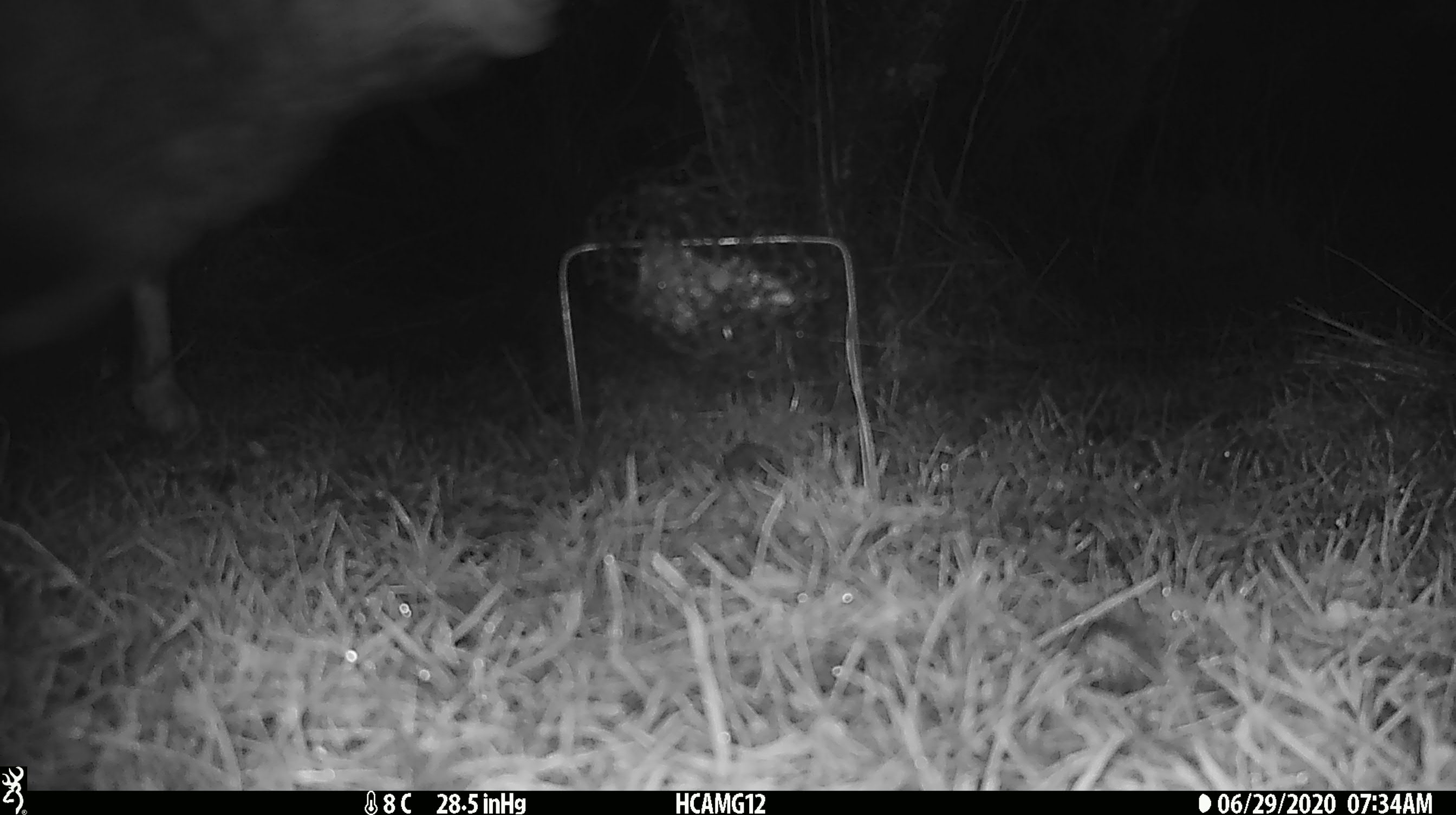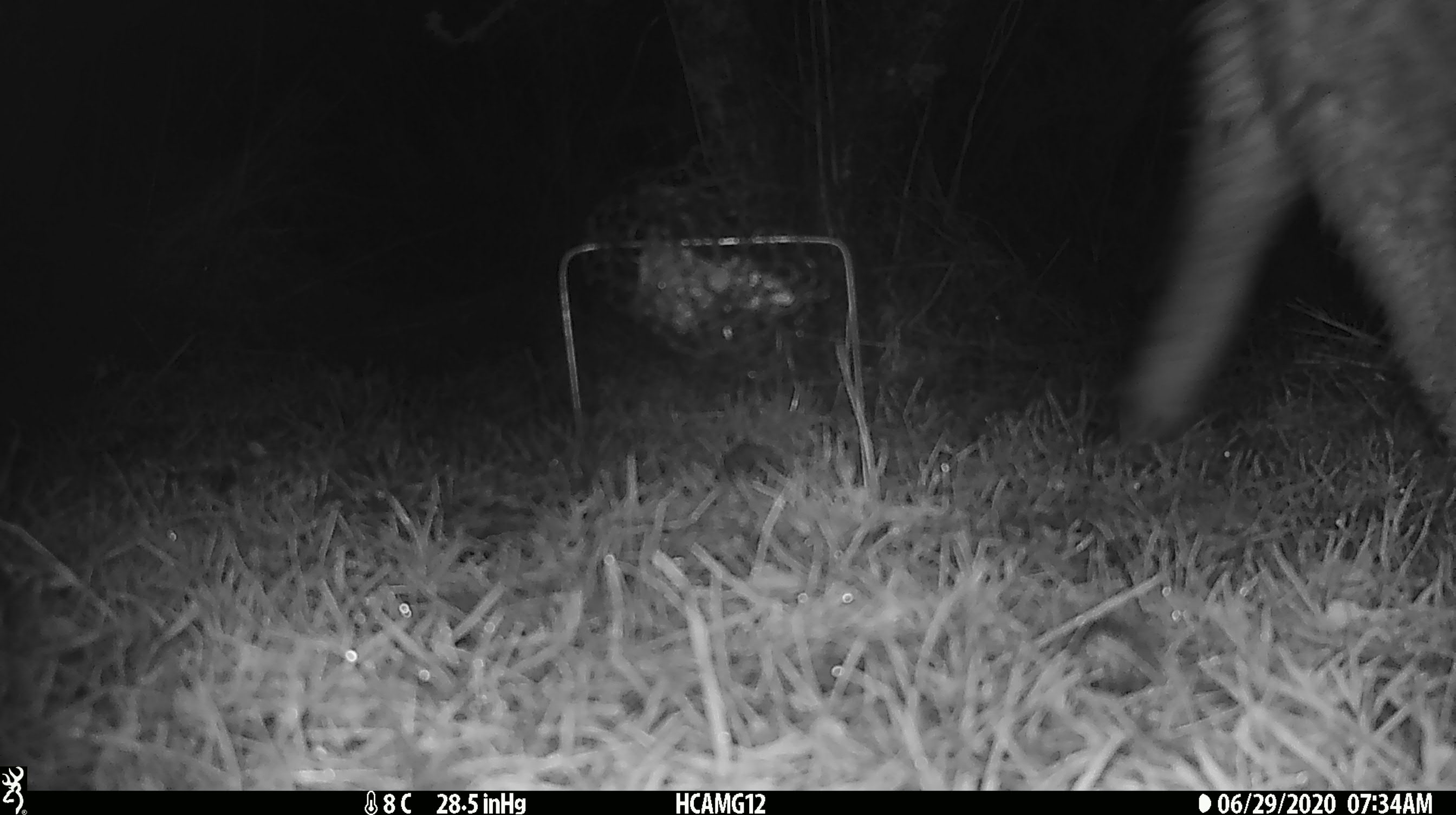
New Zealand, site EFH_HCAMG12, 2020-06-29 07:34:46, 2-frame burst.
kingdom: Animalia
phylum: Chordata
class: Mammalia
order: Artiodactyla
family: Bovidae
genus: Ovis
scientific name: Ovis aries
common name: domestic sheep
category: sheep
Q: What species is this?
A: Sheep (domestic sheep) (Ovis aries).